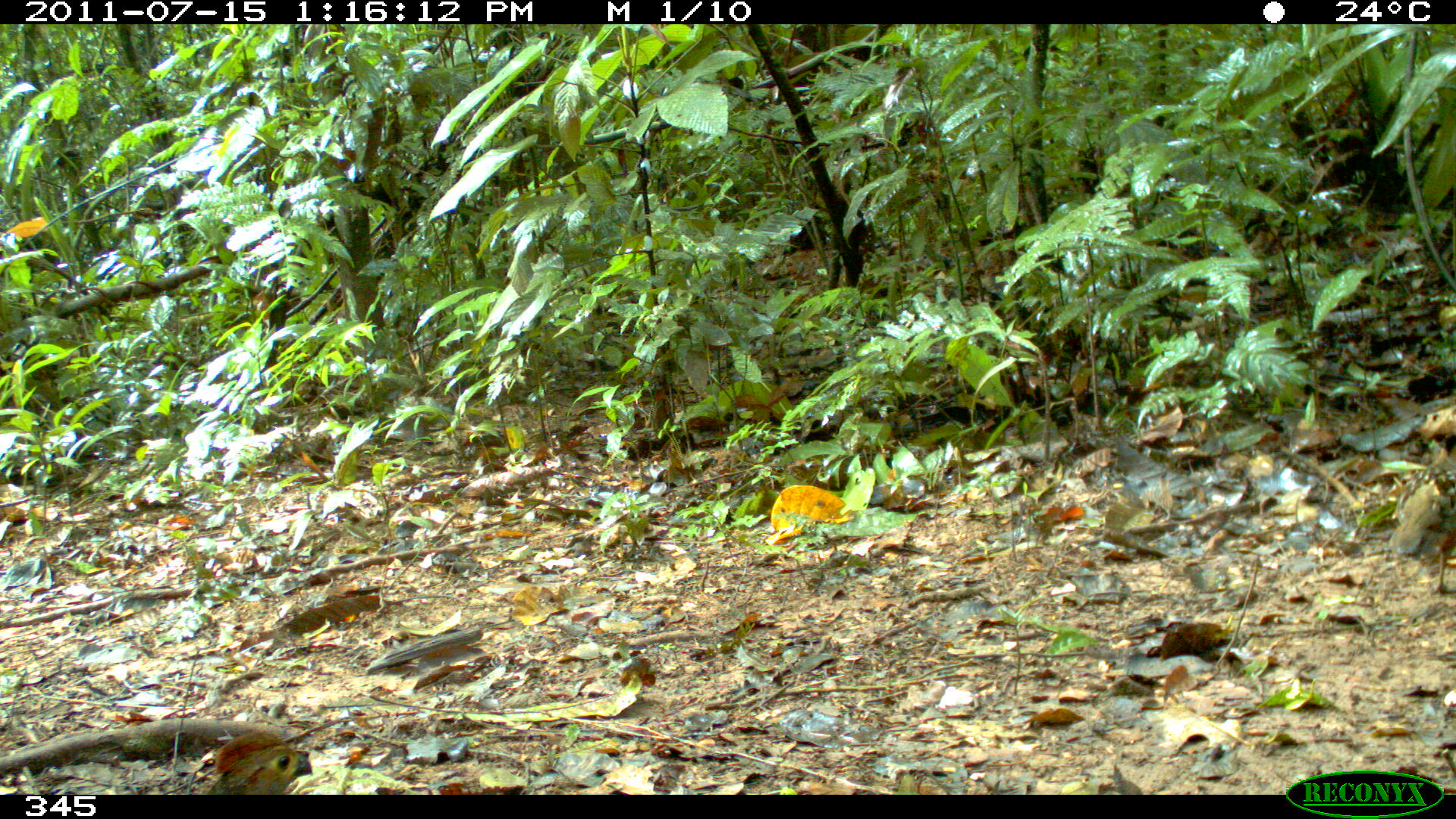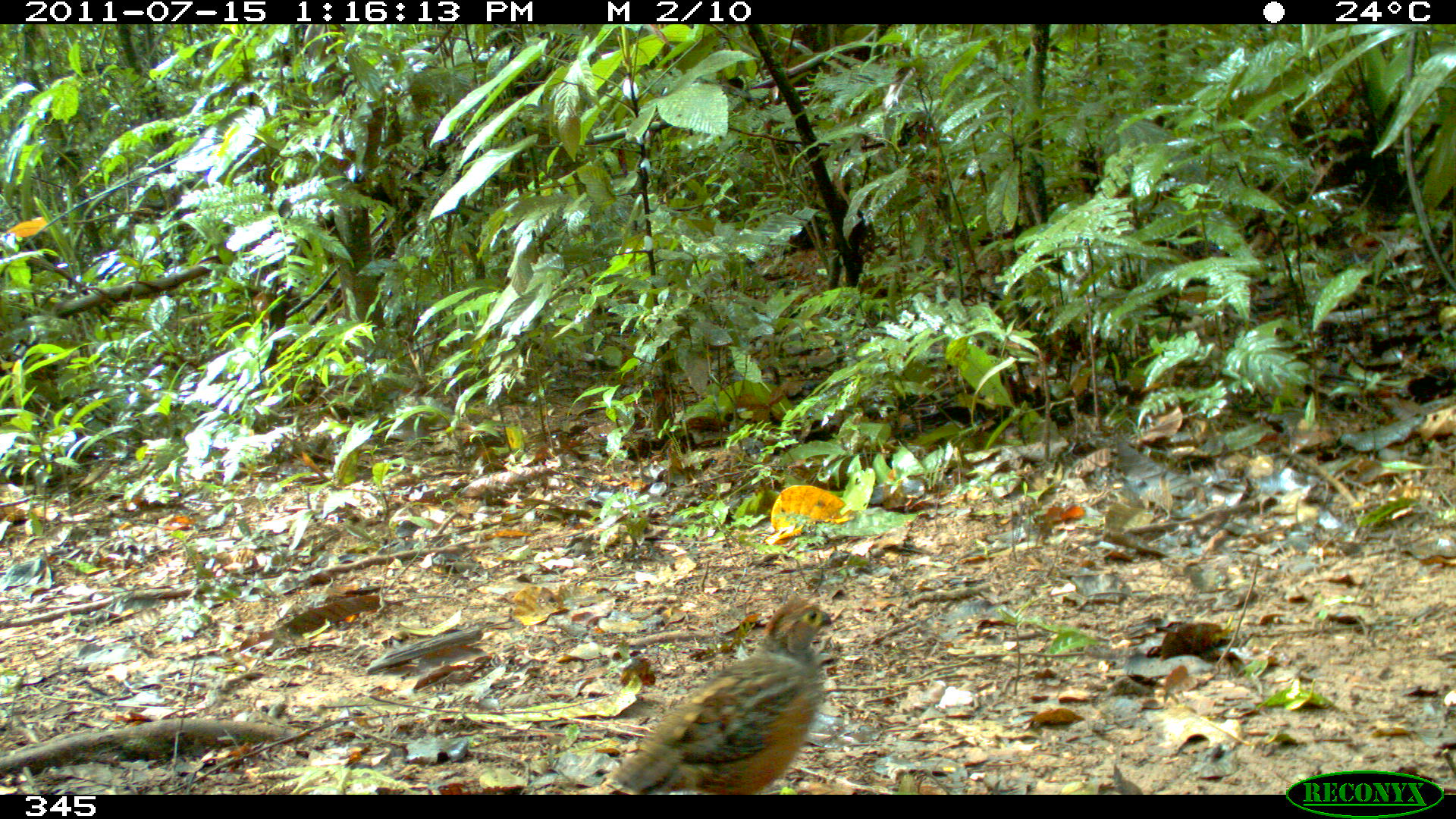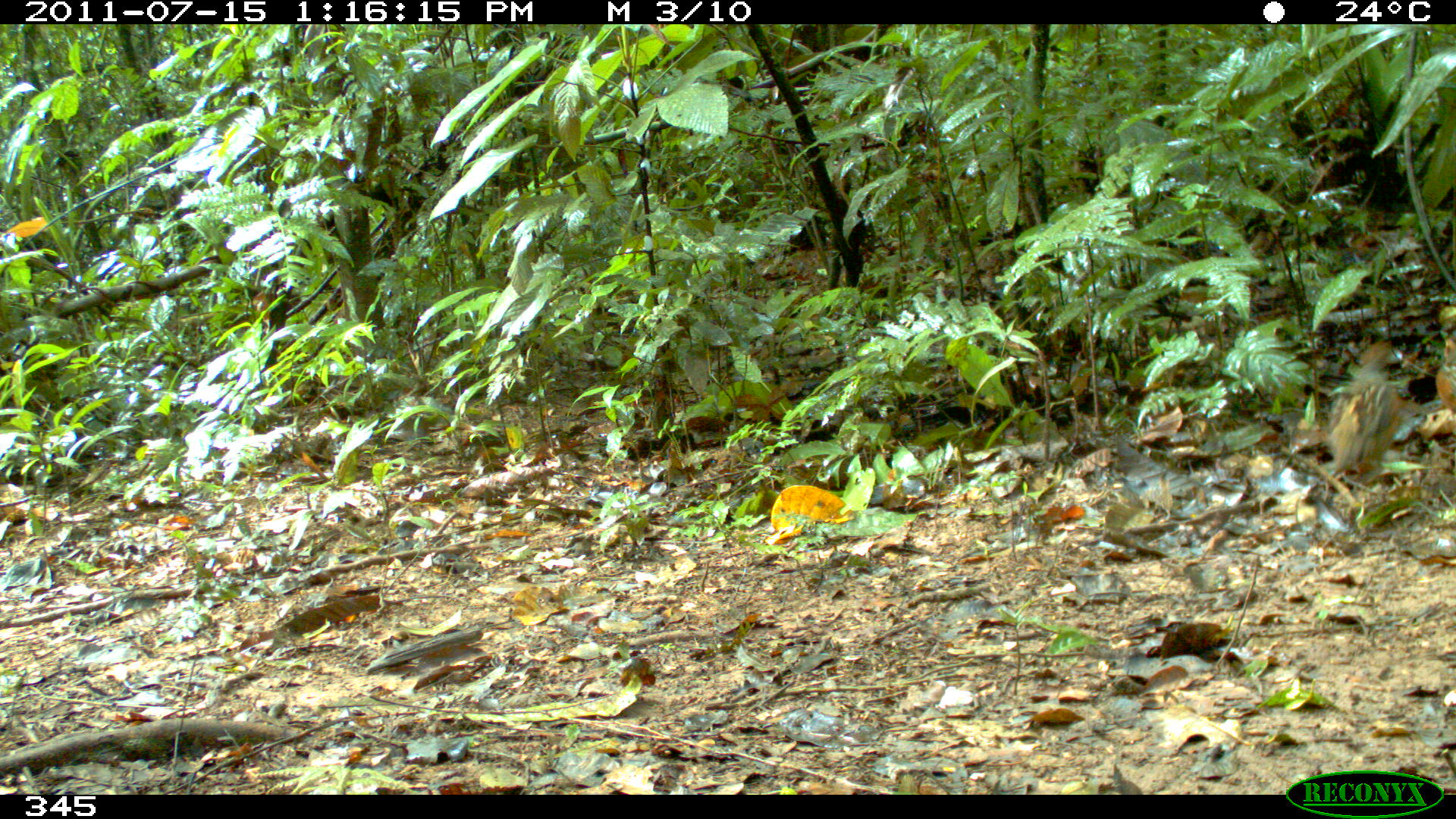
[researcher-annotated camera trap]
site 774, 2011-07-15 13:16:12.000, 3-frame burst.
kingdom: Animalia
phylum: Chordata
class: Aves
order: Galliformes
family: Odontophoridae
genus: Odontophorus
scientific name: Odontophorus gujanensis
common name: marbled wood-quail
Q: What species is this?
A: Odontophorus gujanensis (marbled wood-quail).